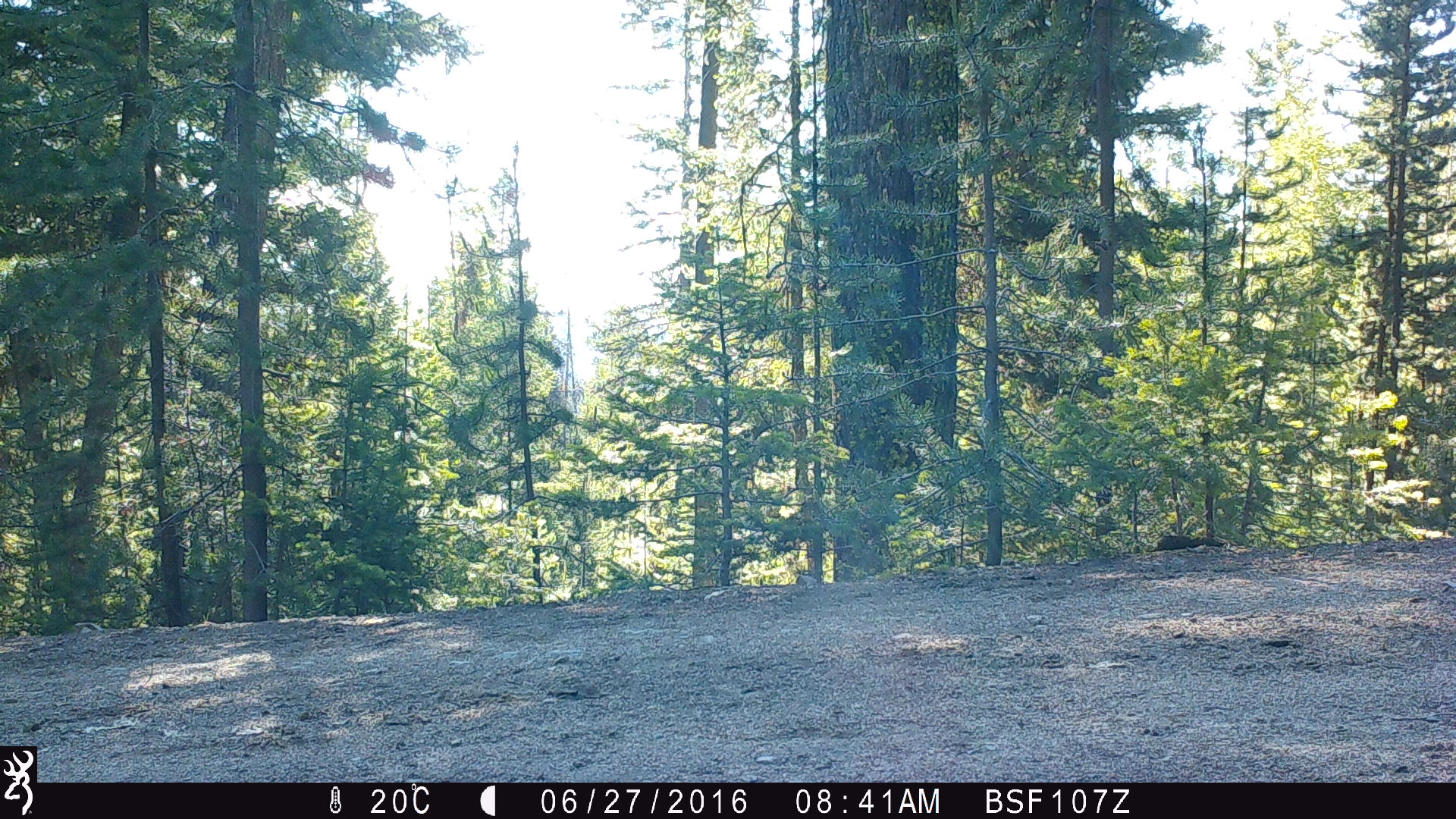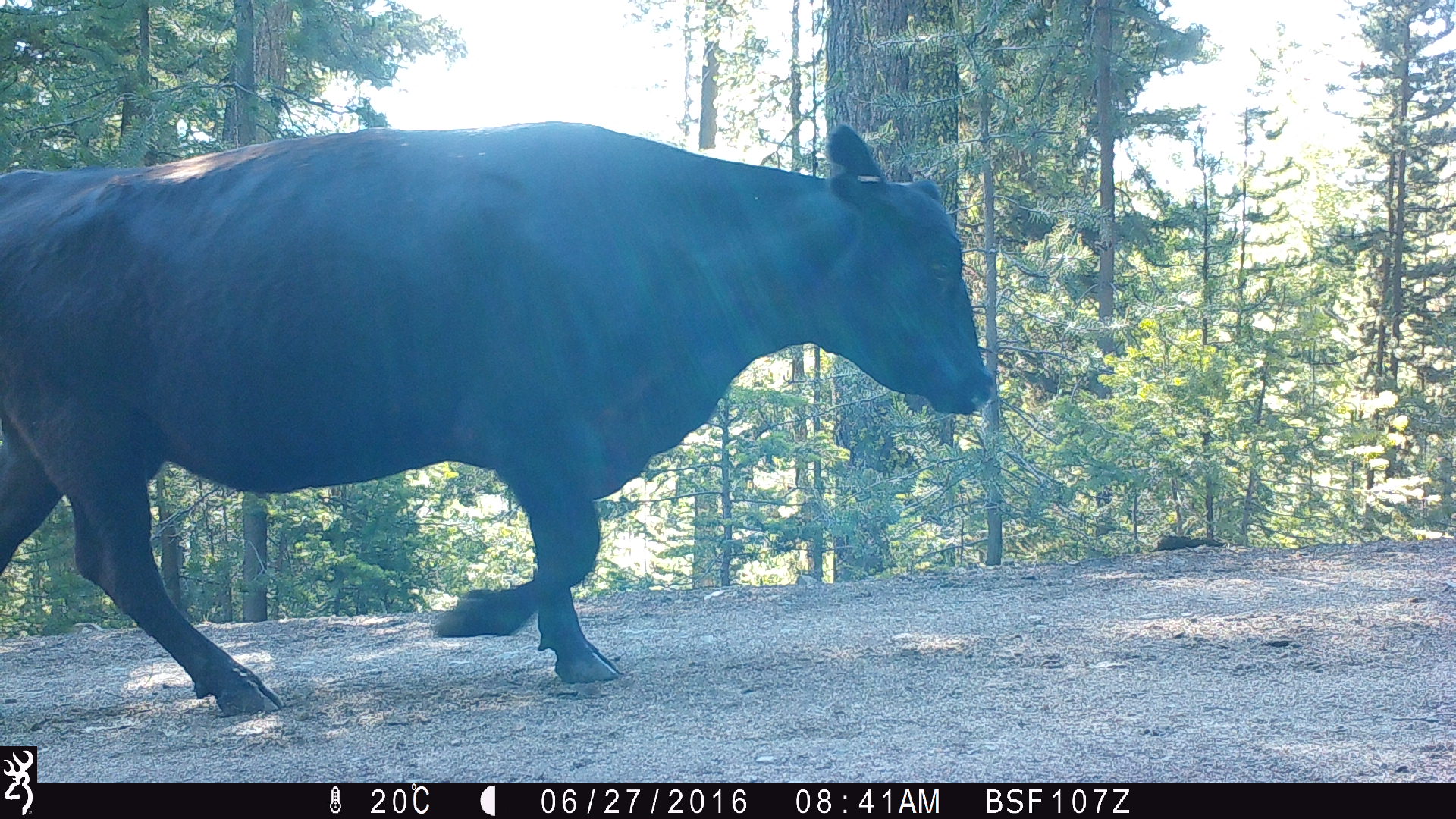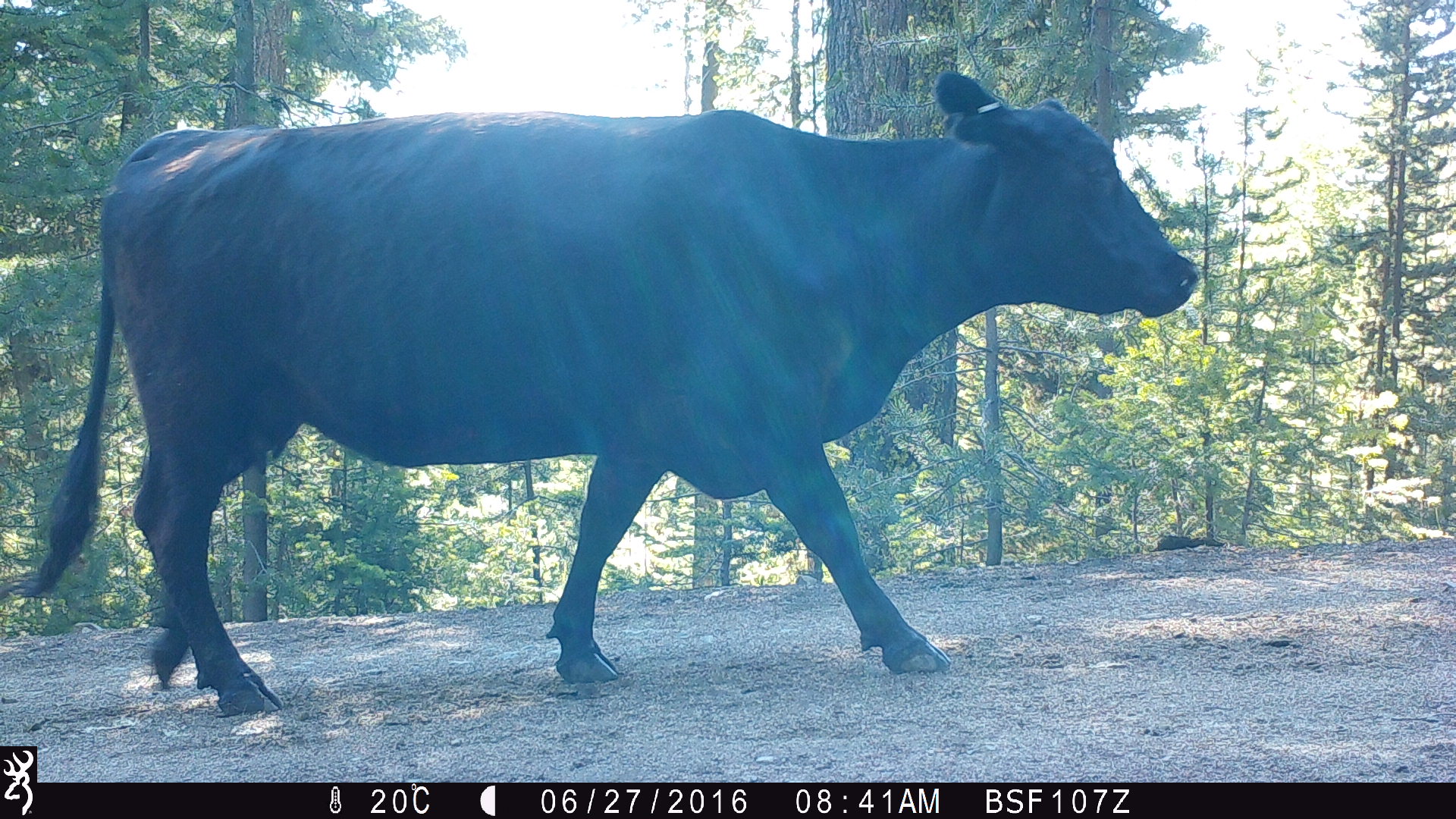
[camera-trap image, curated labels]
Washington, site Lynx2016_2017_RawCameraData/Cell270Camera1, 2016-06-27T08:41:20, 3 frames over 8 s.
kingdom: Animalia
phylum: Chordata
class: Mammalia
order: Artiodactyla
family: Bovidae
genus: Bos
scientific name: Bos taurus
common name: domestic cattle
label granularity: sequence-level